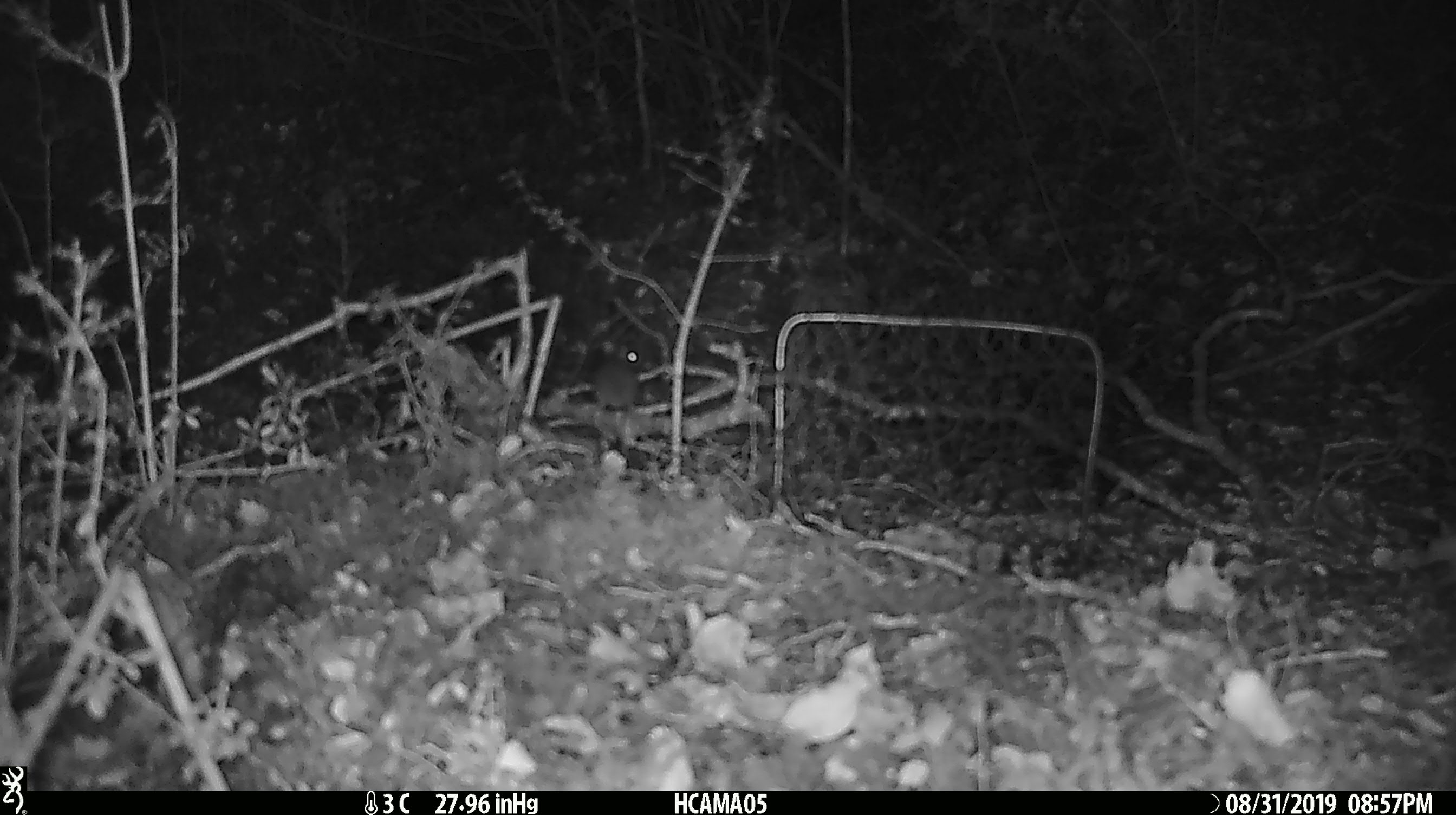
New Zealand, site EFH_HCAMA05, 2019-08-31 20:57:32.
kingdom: Animalia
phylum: Chordata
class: Mammalia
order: Rodentia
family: Muridae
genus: Mus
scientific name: Mus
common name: mouse